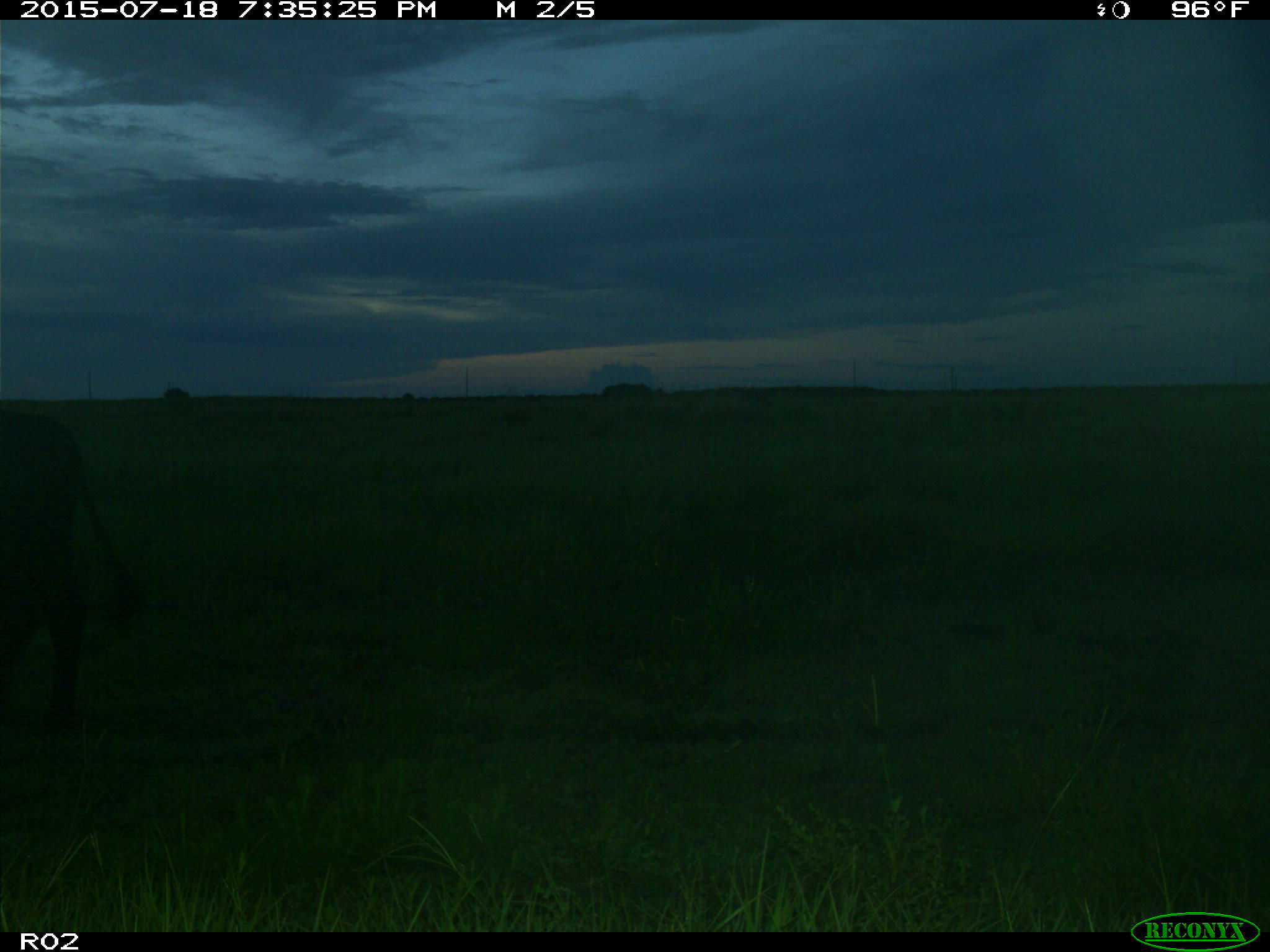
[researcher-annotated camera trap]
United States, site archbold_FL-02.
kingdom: Animalia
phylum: Chordata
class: Mammalia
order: Artiodactyla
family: Bovidae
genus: Bos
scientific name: Bos taurus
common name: domestic cow